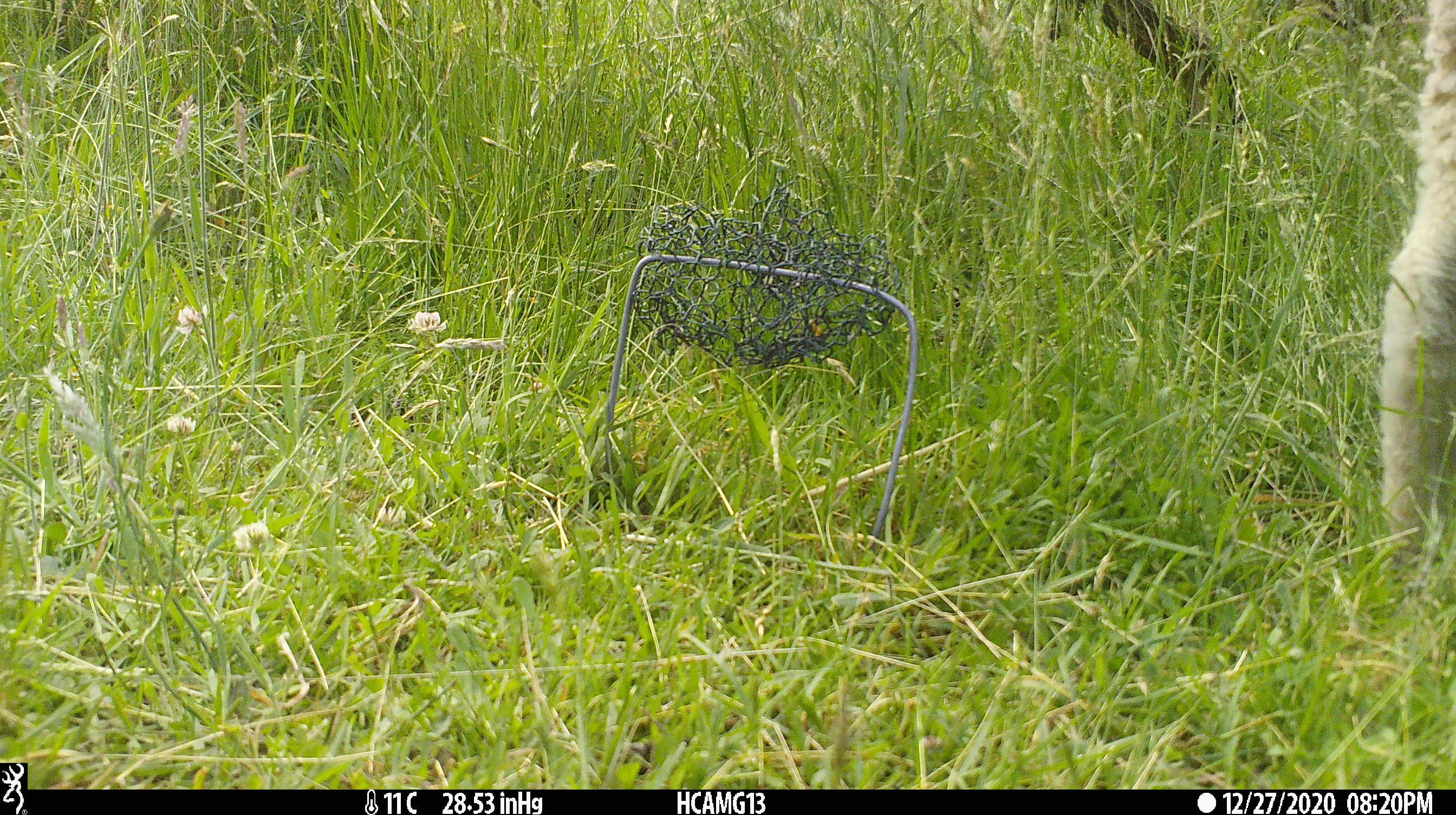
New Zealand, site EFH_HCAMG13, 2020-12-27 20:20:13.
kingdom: Animalia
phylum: Chordata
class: Mammalia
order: Artiodactyla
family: Bovidae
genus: Ovis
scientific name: Ovis aries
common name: domestic sheep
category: sheep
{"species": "sheep (domestic sheep) (Ovis aries)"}